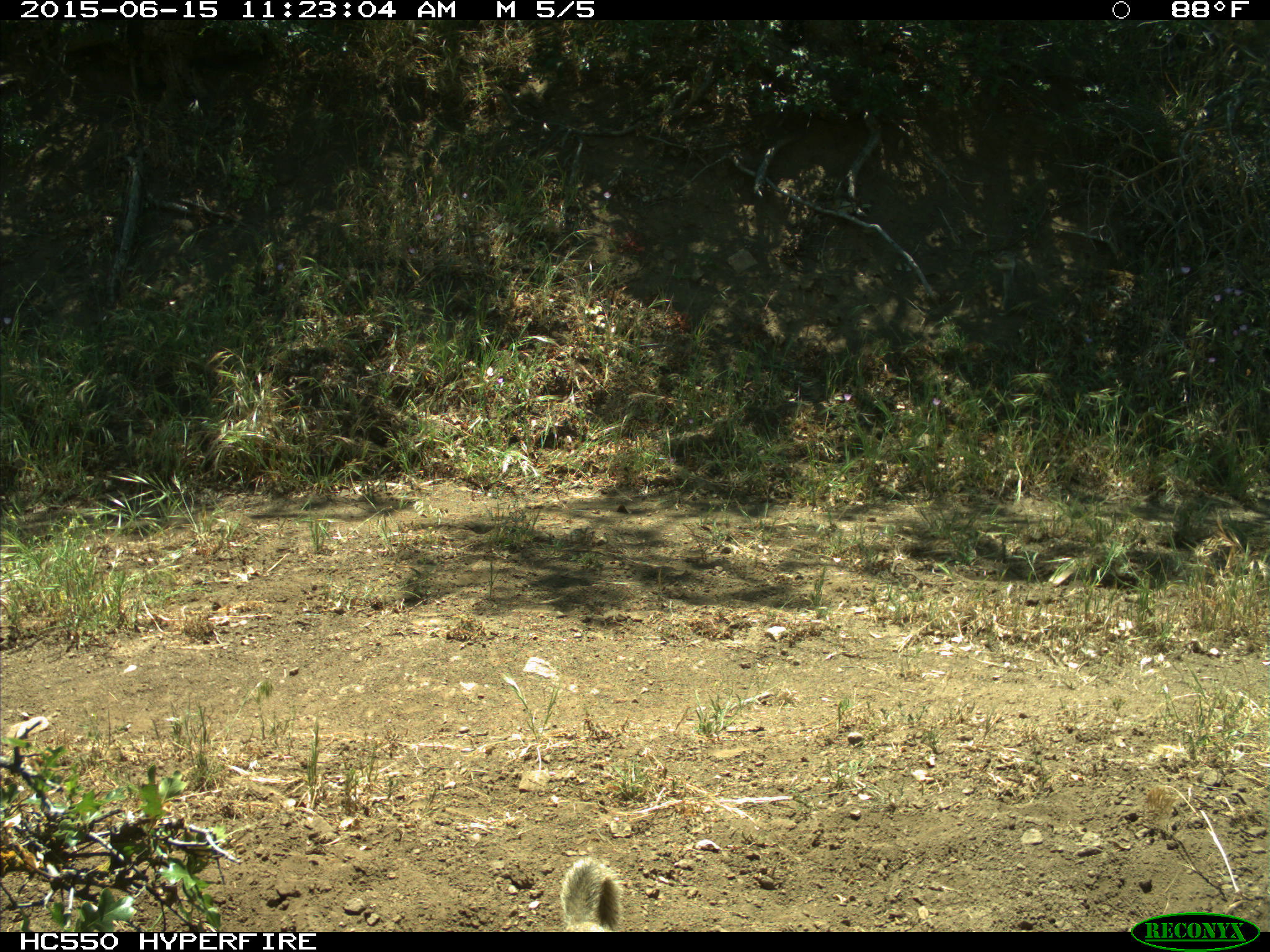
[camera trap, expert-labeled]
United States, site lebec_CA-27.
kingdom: Animalia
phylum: Chordata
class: Mammalia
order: Rodentia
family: Sciuridae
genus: Otospermophilus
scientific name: Otospermophilus beecheyi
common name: california ground squirrel